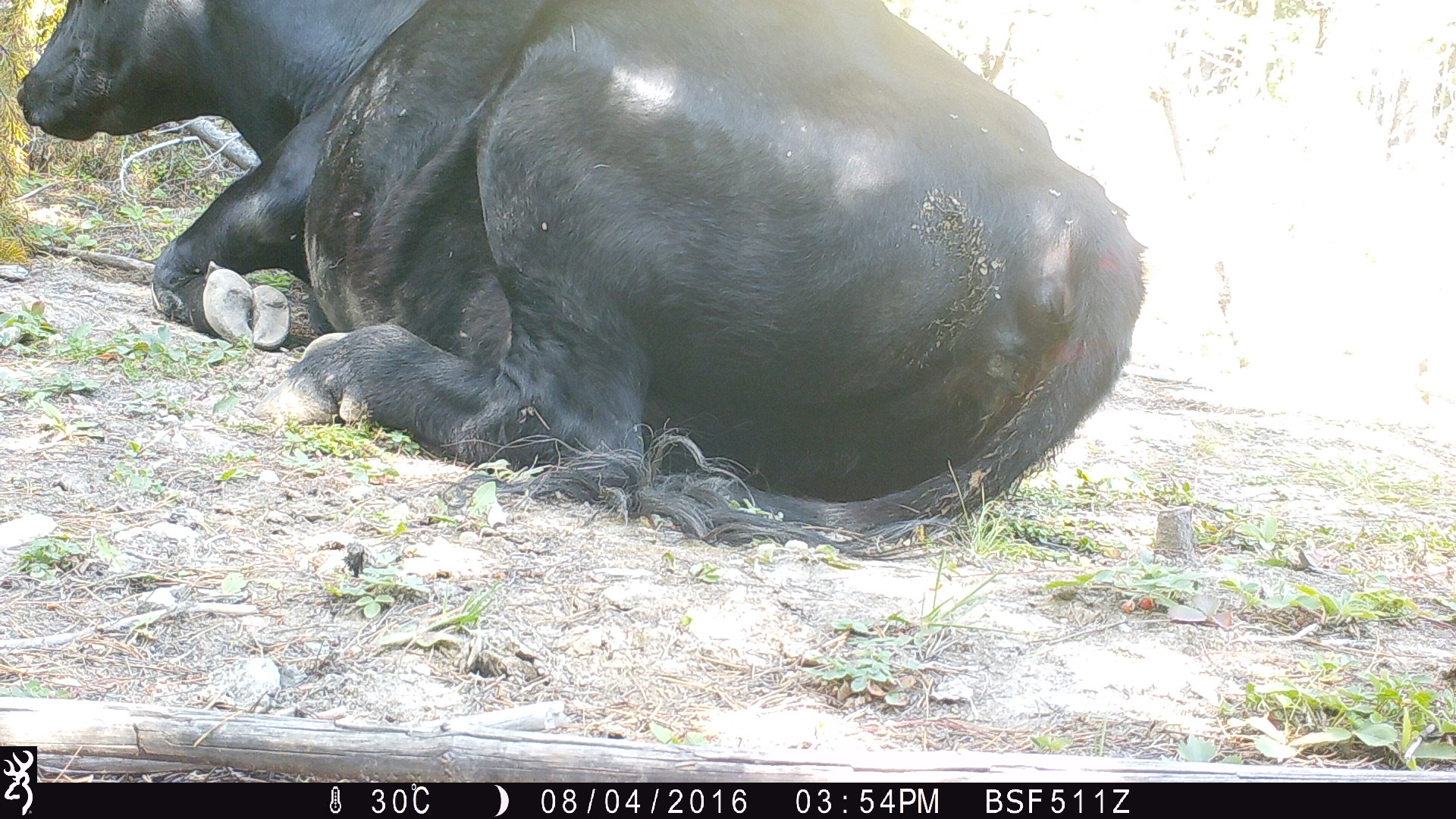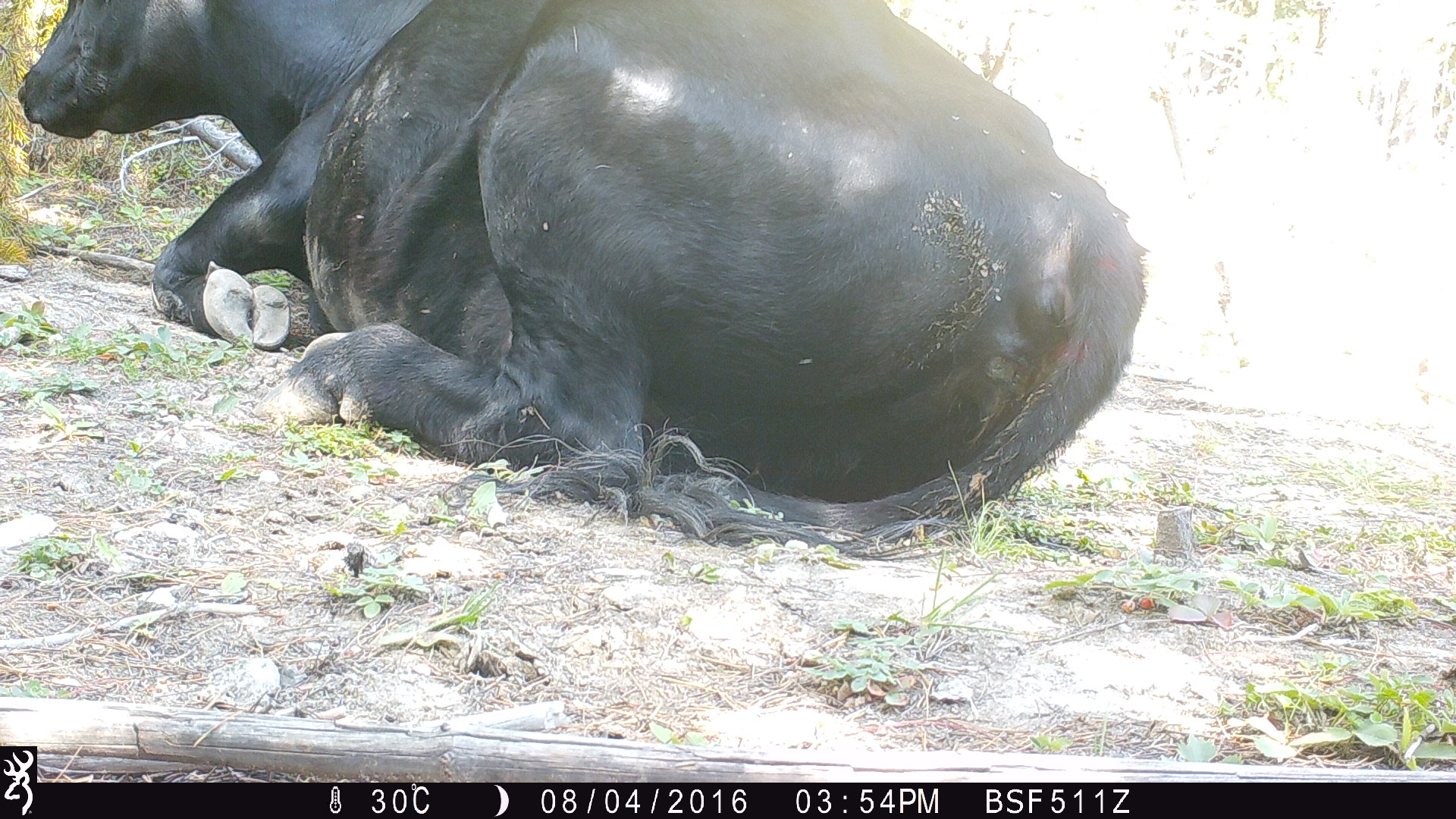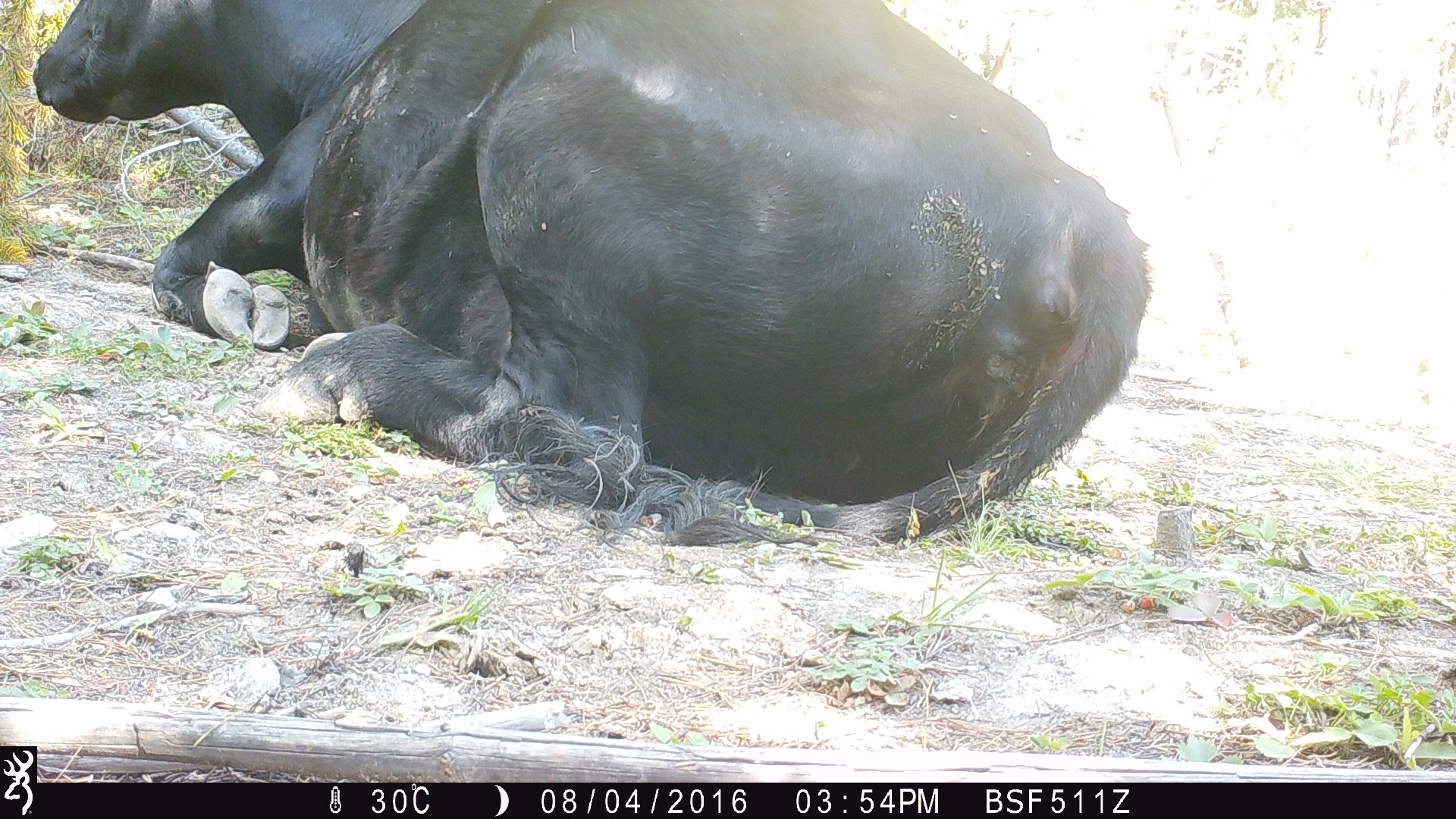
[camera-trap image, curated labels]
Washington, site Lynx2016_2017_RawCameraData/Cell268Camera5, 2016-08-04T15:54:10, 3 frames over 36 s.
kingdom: Animalia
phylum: Chordata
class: Mammalia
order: Artiodactyla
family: Bovidae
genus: Bos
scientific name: Bos taurus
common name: domestic cattle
Domestic cattle (Bos taurus). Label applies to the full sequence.